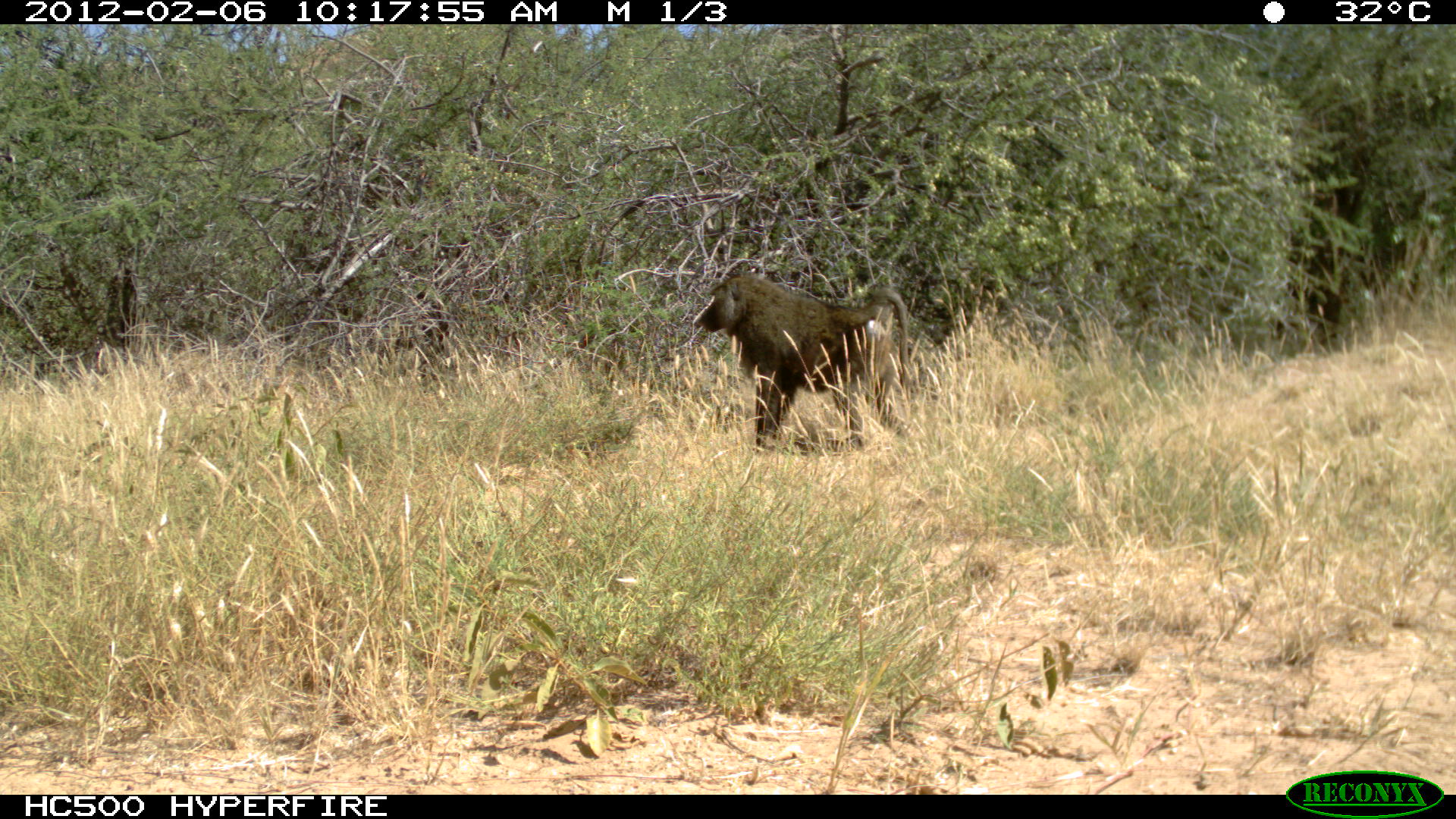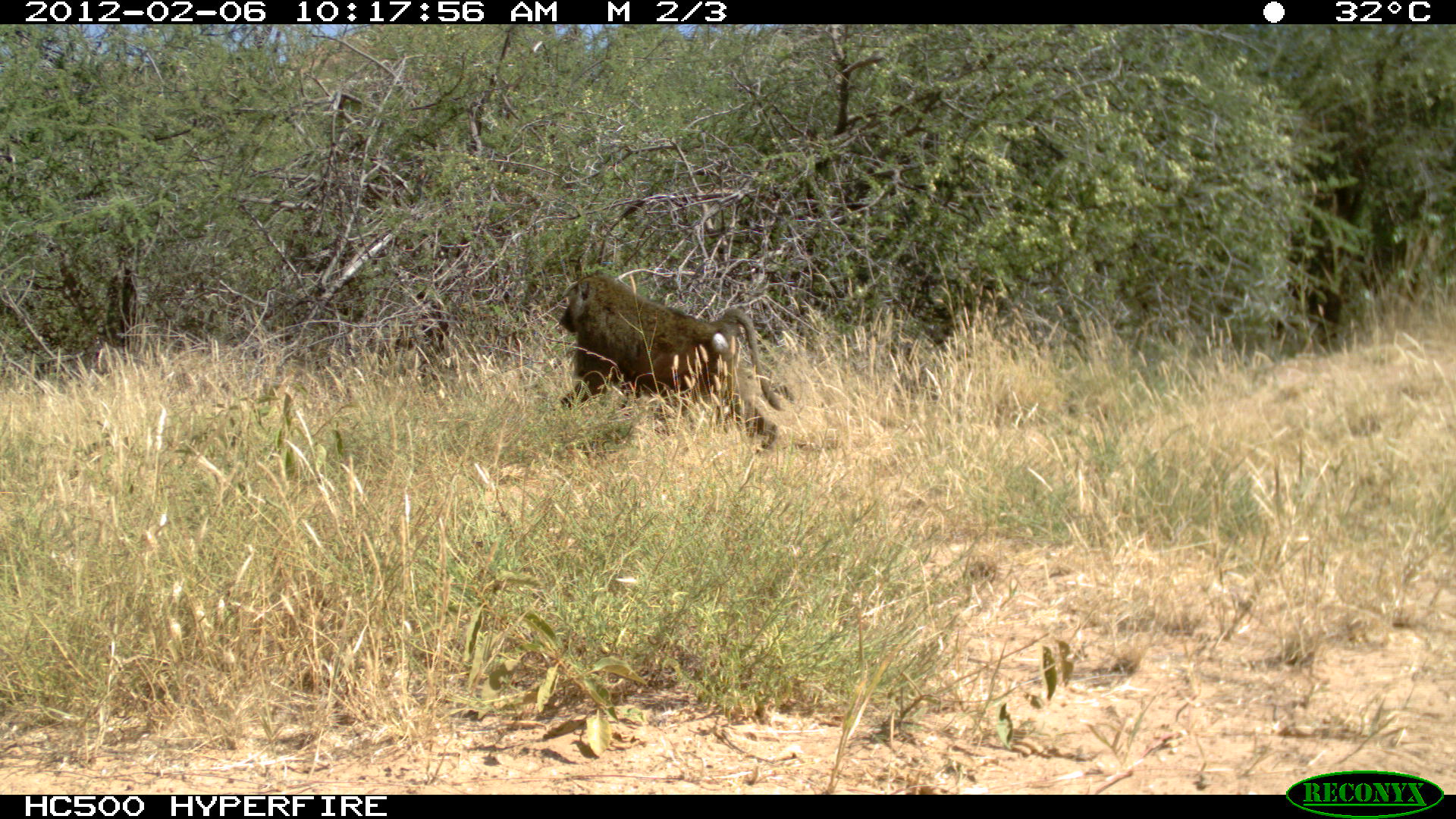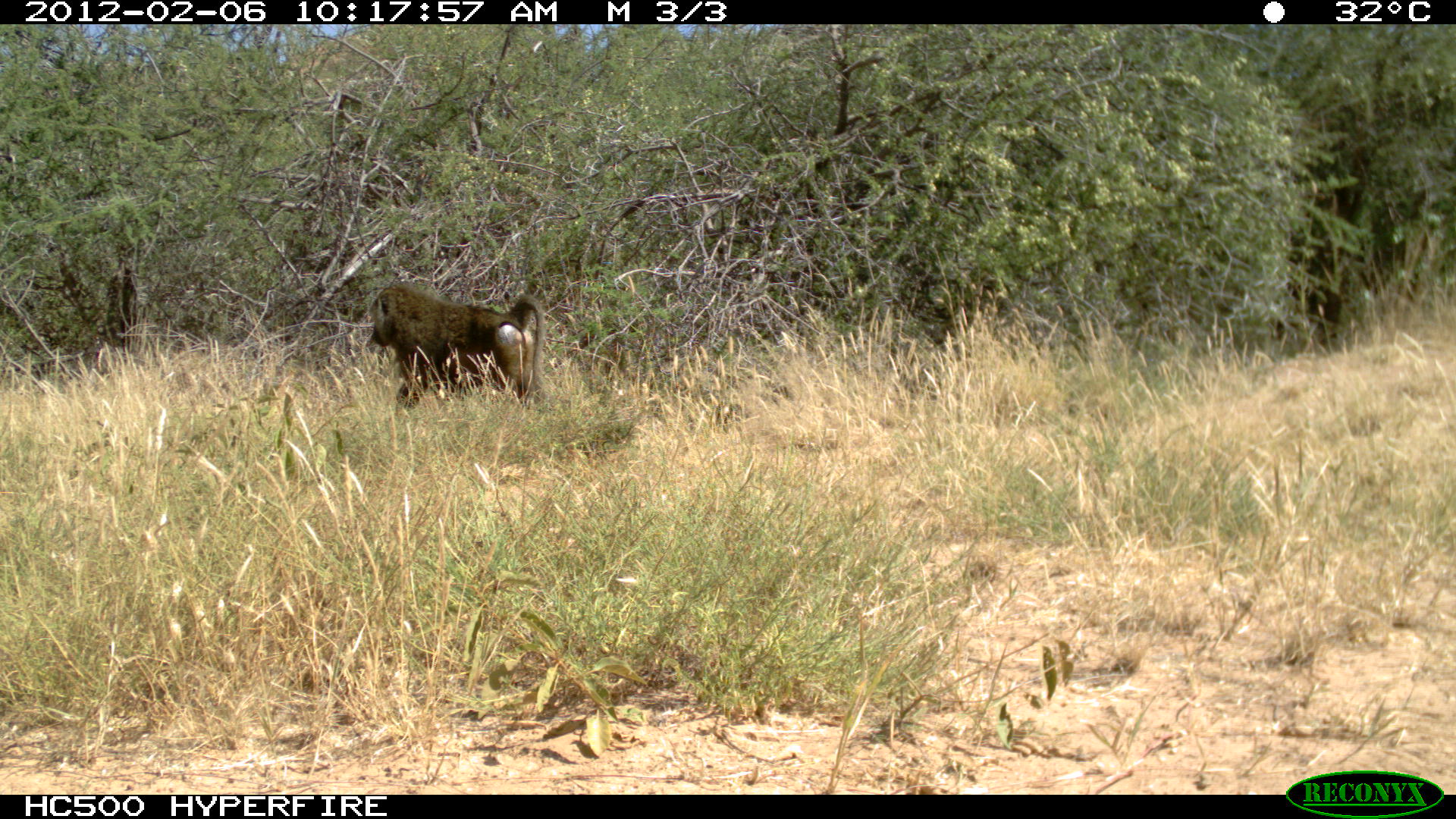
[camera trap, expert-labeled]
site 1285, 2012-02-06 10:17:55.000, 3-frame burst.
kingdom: Animalia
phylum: Chordata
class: Mammalia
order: Primates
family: Cercopithecidae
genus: Papio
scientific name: Papio anubis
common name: olive baboon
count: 1